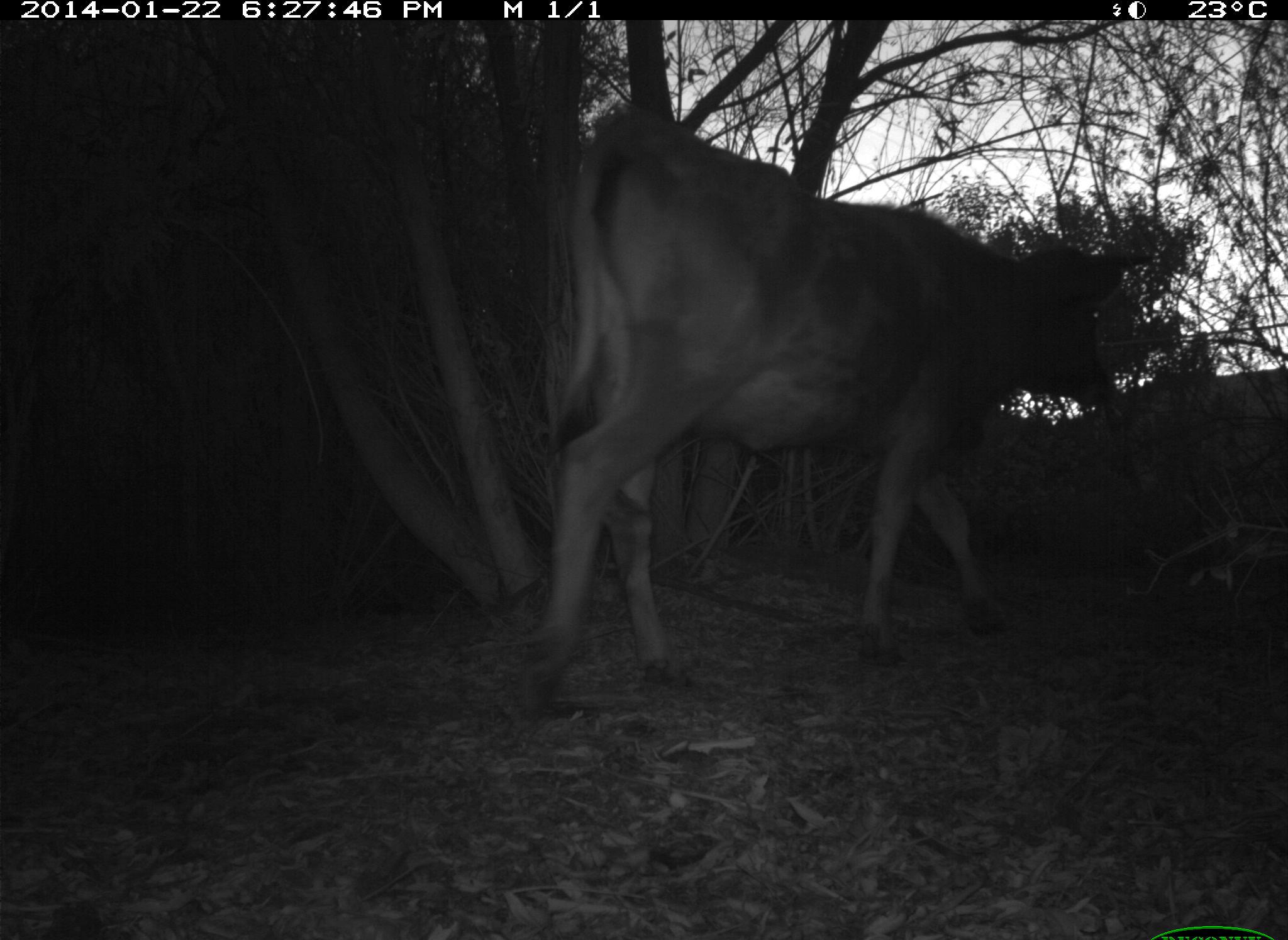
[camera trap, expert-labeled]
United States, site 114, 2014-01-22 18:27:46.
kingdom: Animalia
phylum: Chordata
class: Mammalia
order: Artiodactyla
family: Bovidae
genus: Bos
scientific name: Bos taurus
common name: cow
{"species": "cow (Bos taurus)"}